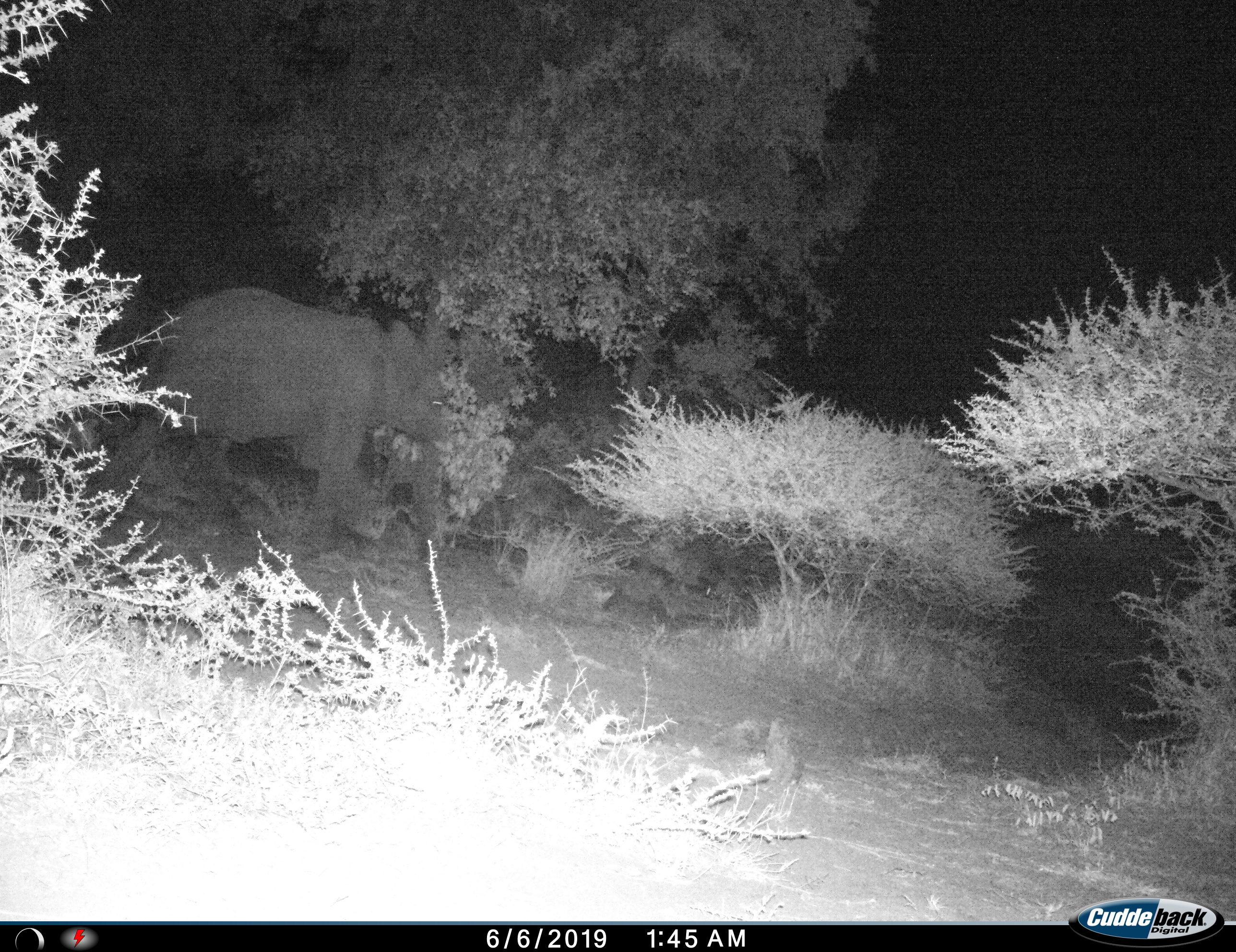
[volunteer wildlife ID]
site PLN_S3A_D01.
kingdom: Animalia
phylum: Chordata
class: Mammalia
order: Proboscidea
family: Elephantidae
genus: Loxodonta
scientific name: Loxodonta africana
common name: african bush elephant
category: elephant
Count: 1.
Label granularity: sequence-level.